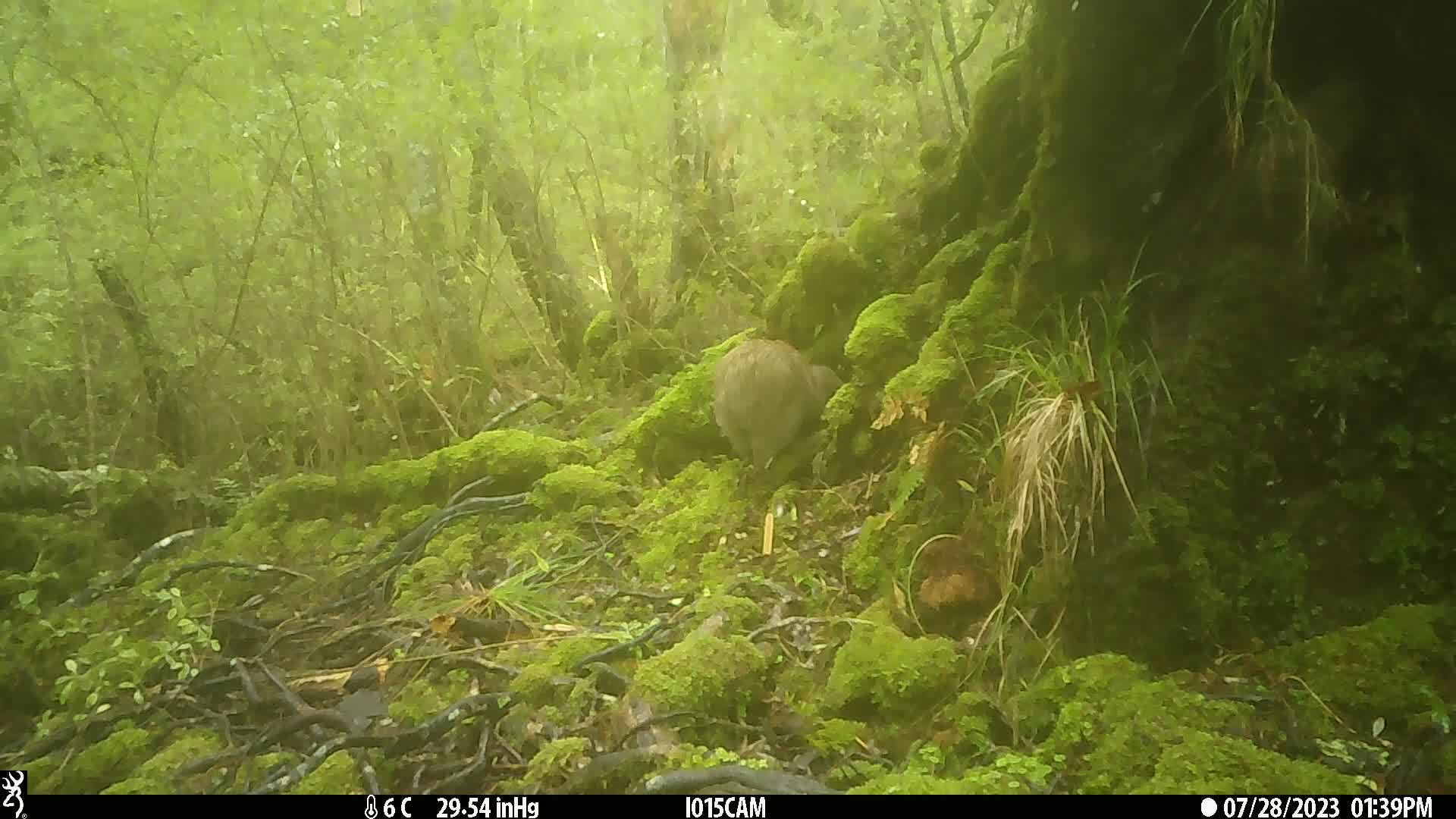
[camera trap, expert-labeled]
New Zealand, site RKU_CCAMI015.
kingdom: Animalia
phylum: Chordata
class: Aves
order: Apterygiformes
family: Apterygidae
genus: Apteryx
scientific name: Apteryx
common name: kiwi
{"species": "kiwi (Apteryx)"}